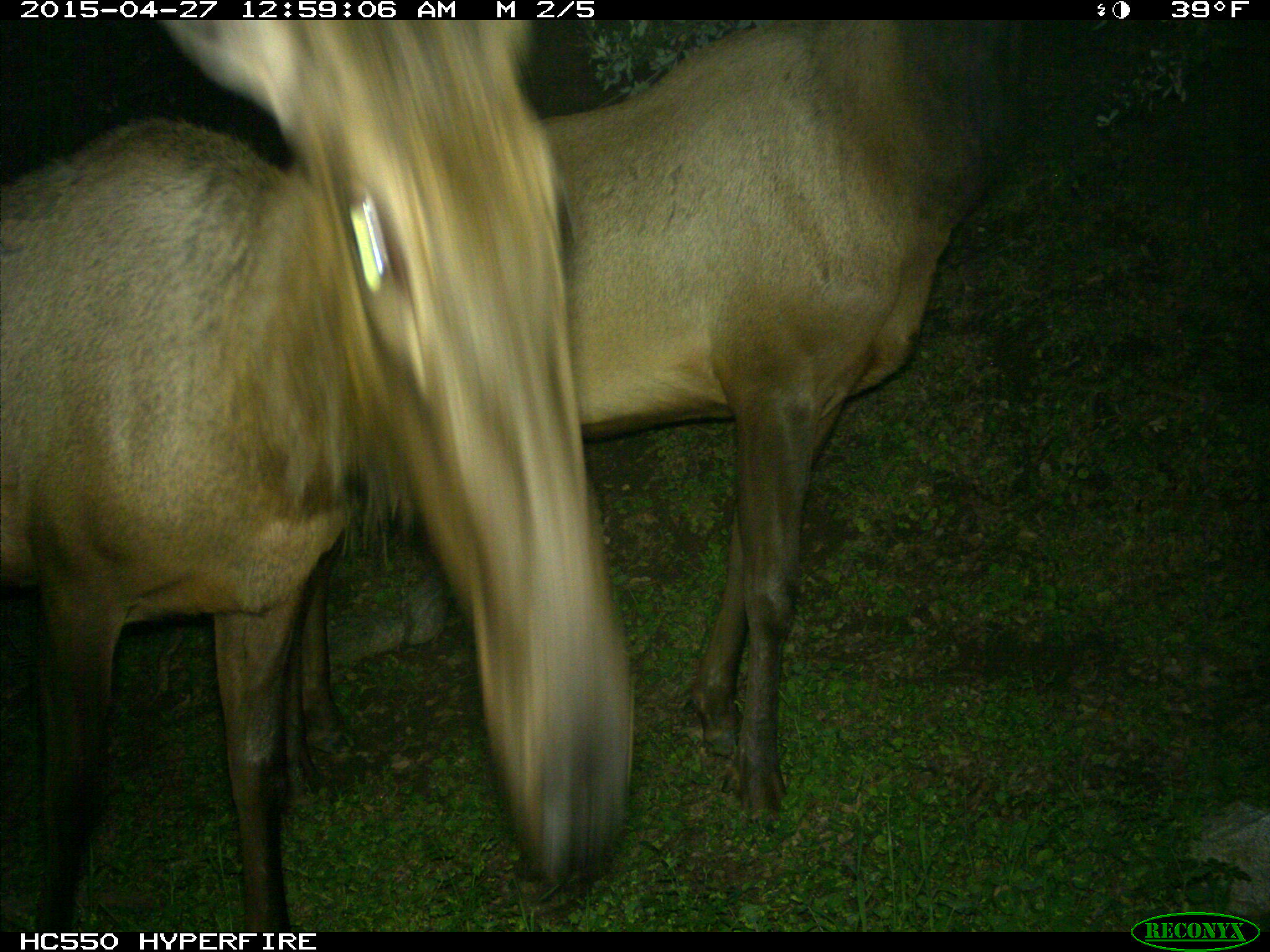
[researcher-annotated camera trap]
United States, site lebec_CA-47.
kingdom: Animalia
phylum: Chordata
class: Mammalia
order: Artiodactyla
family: Cervidae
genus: Cervus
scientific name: Cervus canadensis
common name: elk